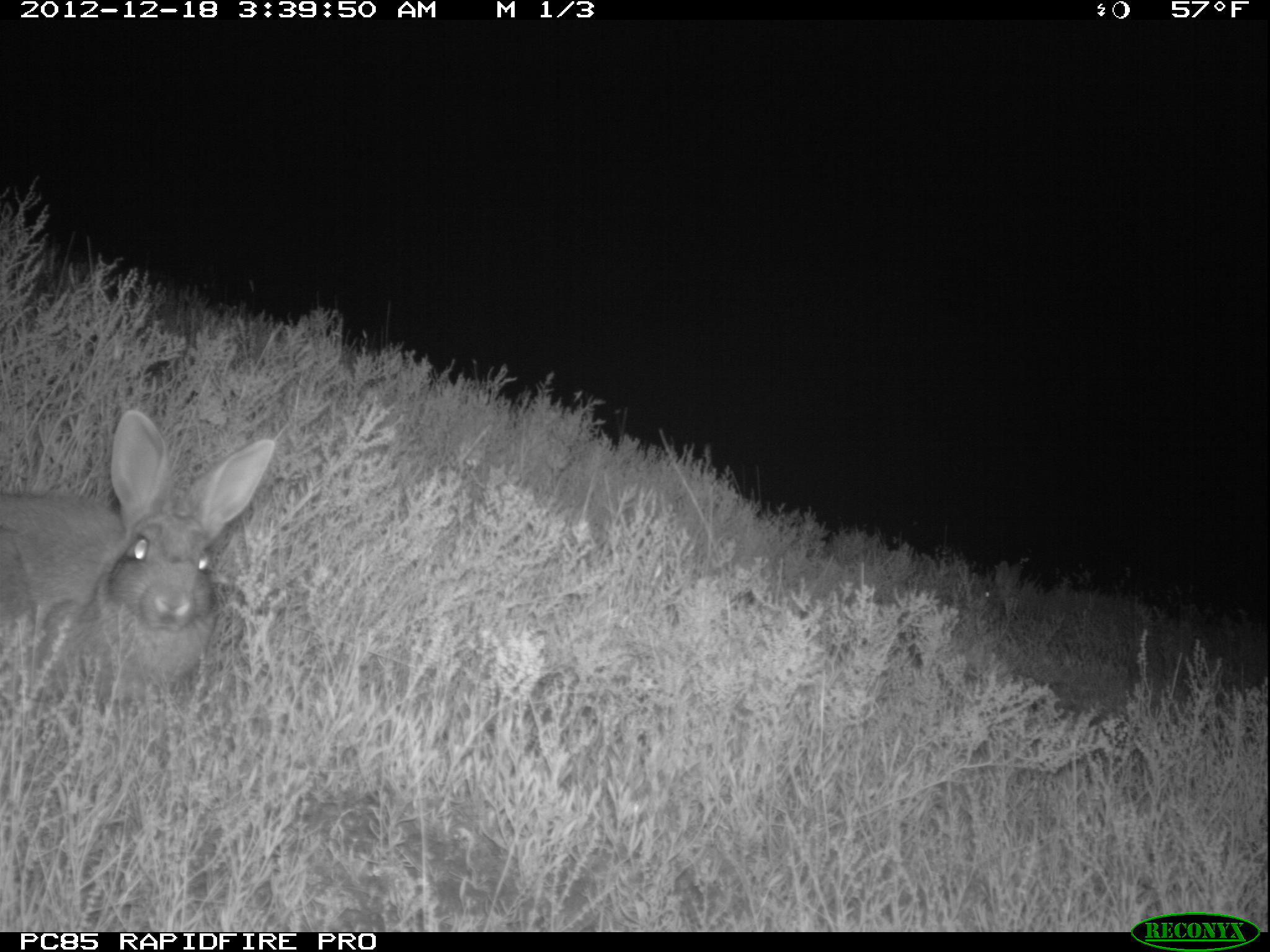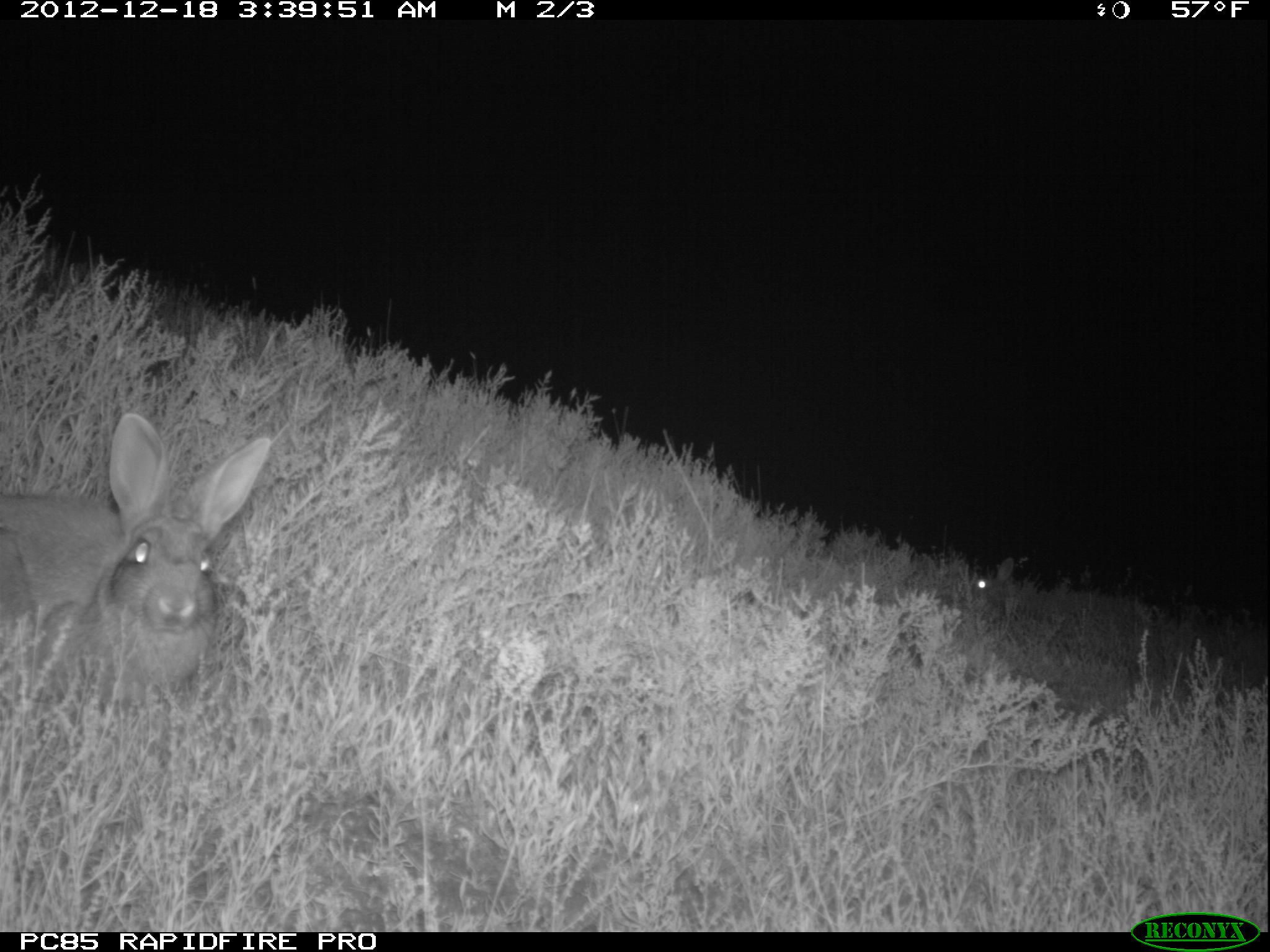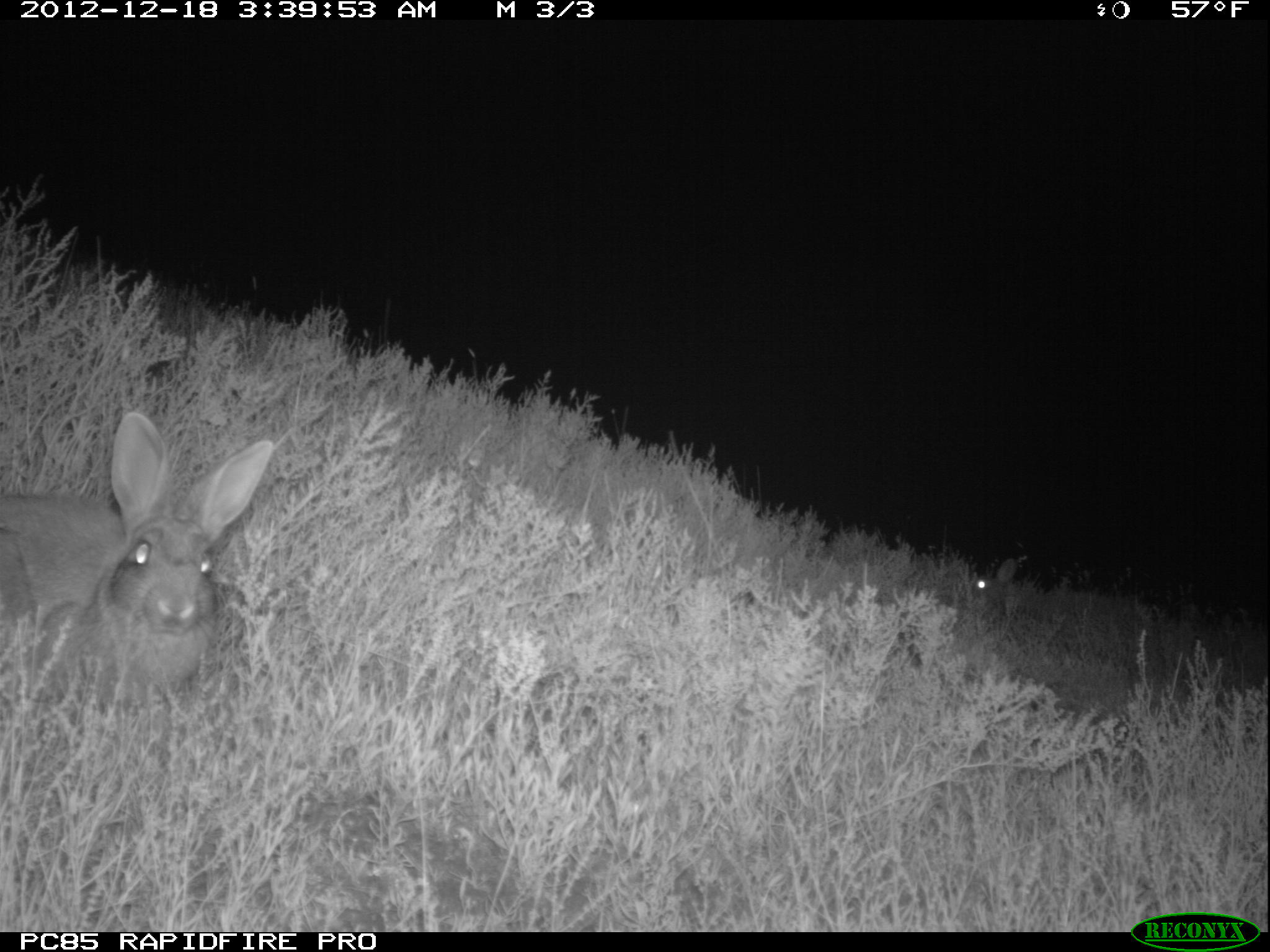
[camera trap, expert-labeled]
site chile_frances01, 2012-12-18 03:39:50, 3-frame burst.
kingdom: Animalia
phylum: Chordata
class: Mammalia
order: Lagomorpha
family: Leporidae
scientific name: Leporidae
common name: rabbits and hares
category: rabbit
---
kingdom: Animalia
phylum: Chordata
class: Mammalia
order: Carnivora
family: Felidae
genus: Felis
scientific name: Felis catus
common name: cat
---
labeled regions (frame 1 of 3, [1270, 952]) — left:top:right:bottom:
rabbit: 0:411:279:725; 971:553:1039:640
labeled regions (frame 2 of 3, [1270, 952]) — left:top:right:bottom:
cat: 965:560:1151:654
rabbit: 0:413:277:725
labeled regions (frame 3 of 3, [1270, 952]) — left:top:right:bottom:
rabbit: 0:414:279:723; 964:559:1147:659